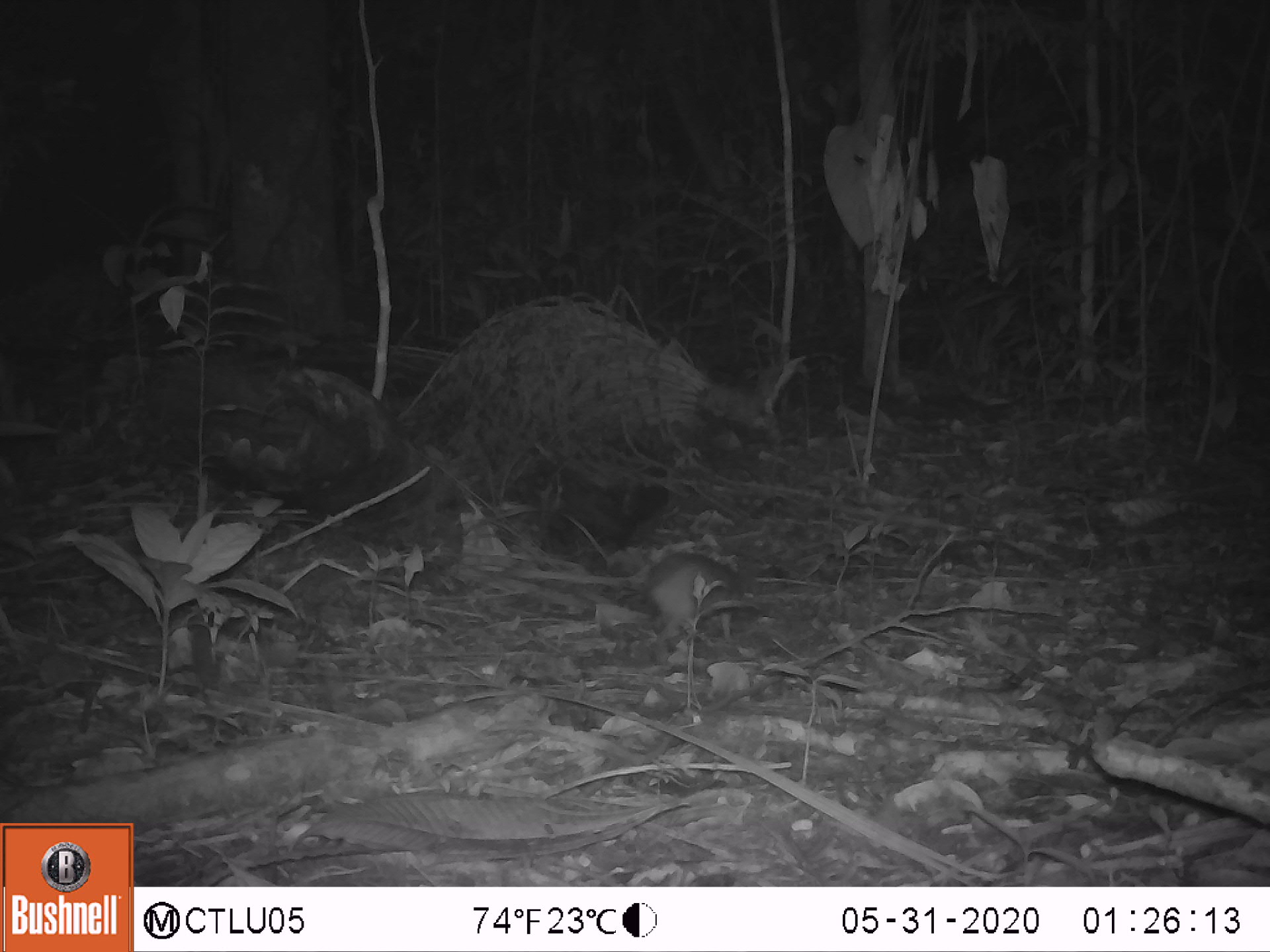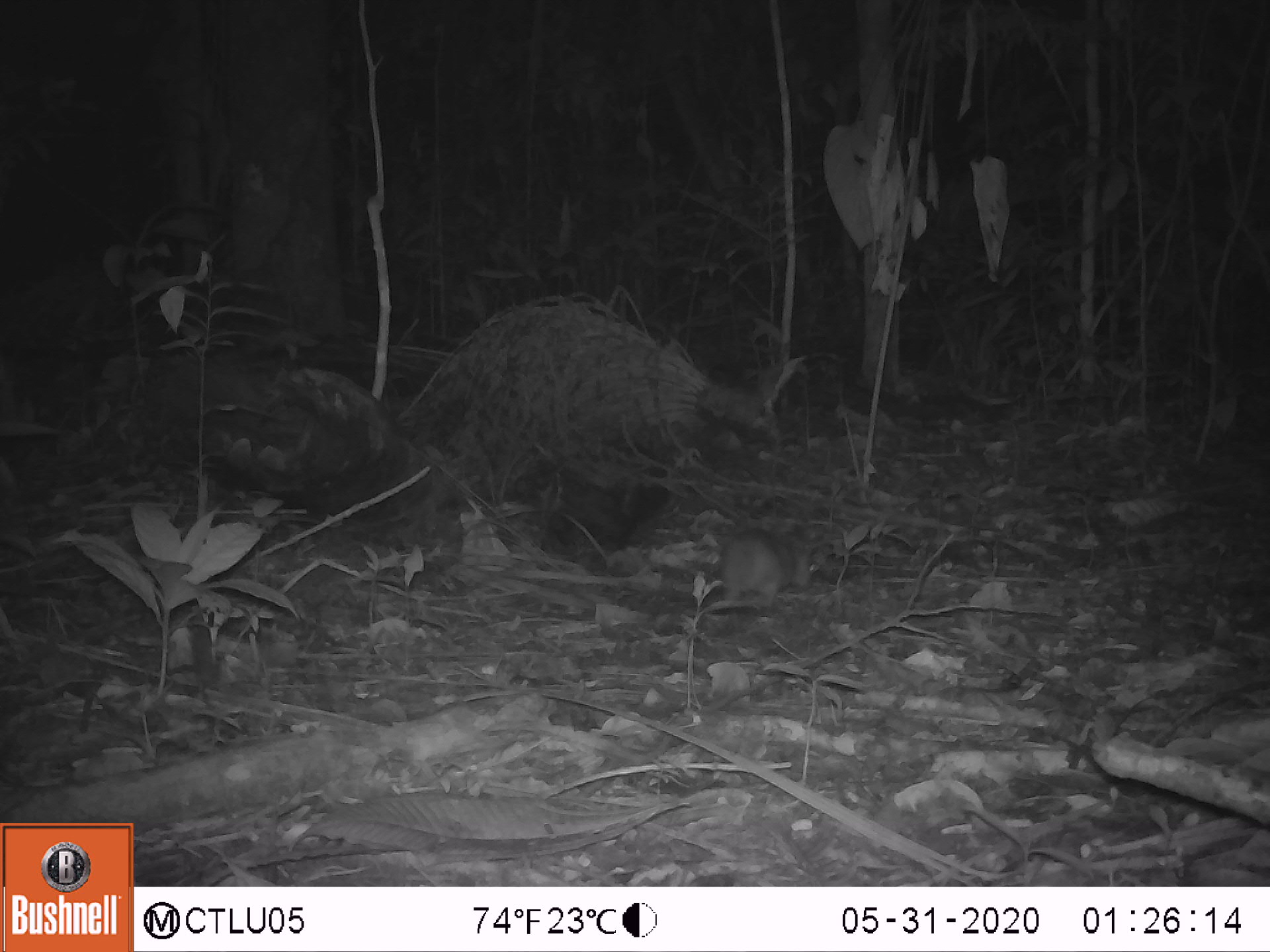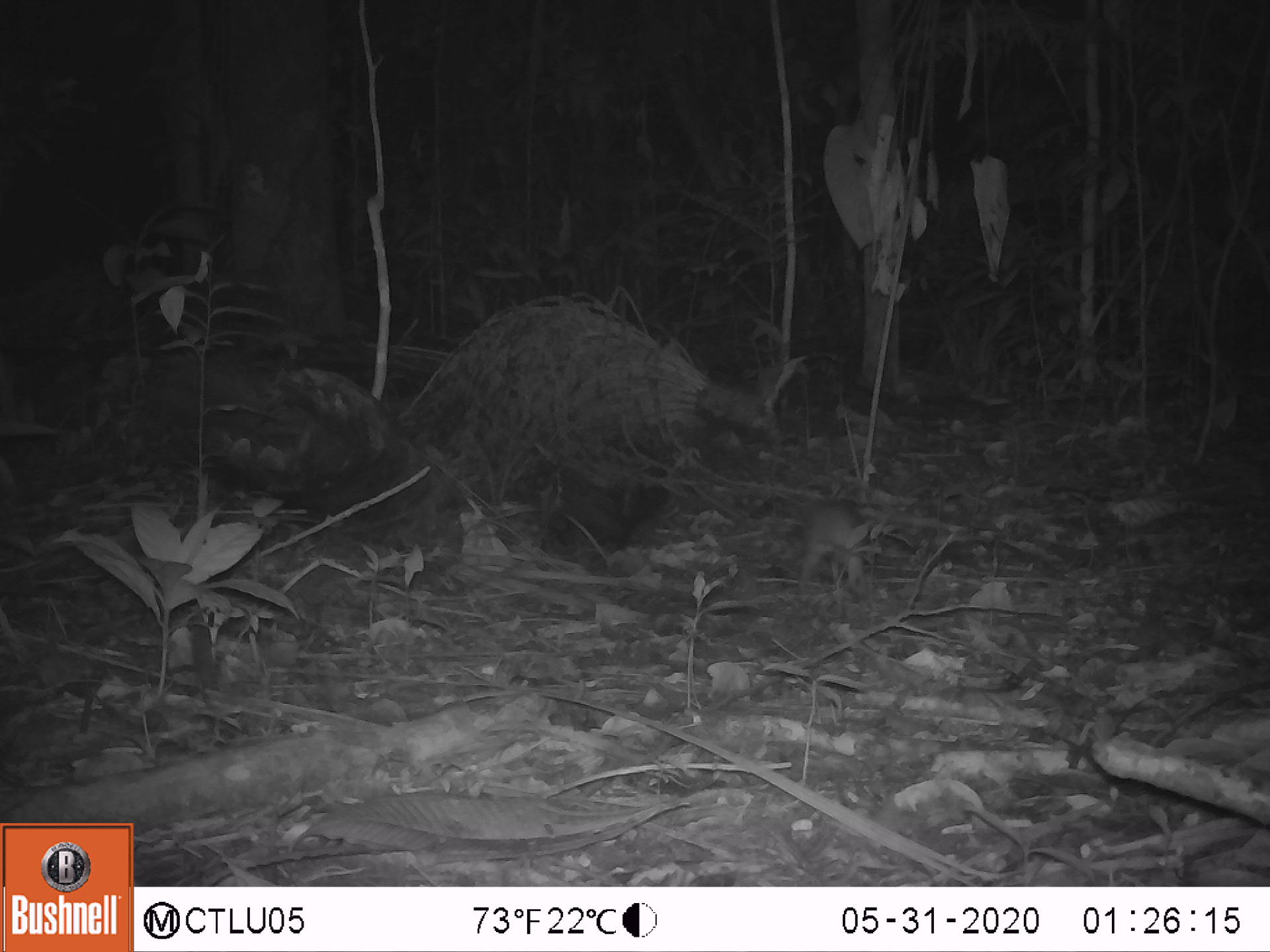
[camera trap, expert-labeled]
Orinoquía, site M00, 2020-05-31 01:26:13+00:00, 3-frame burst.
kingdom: Animalia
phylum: Chordata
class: Mammalia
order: Rodentia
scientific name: Rodentia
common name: rodent